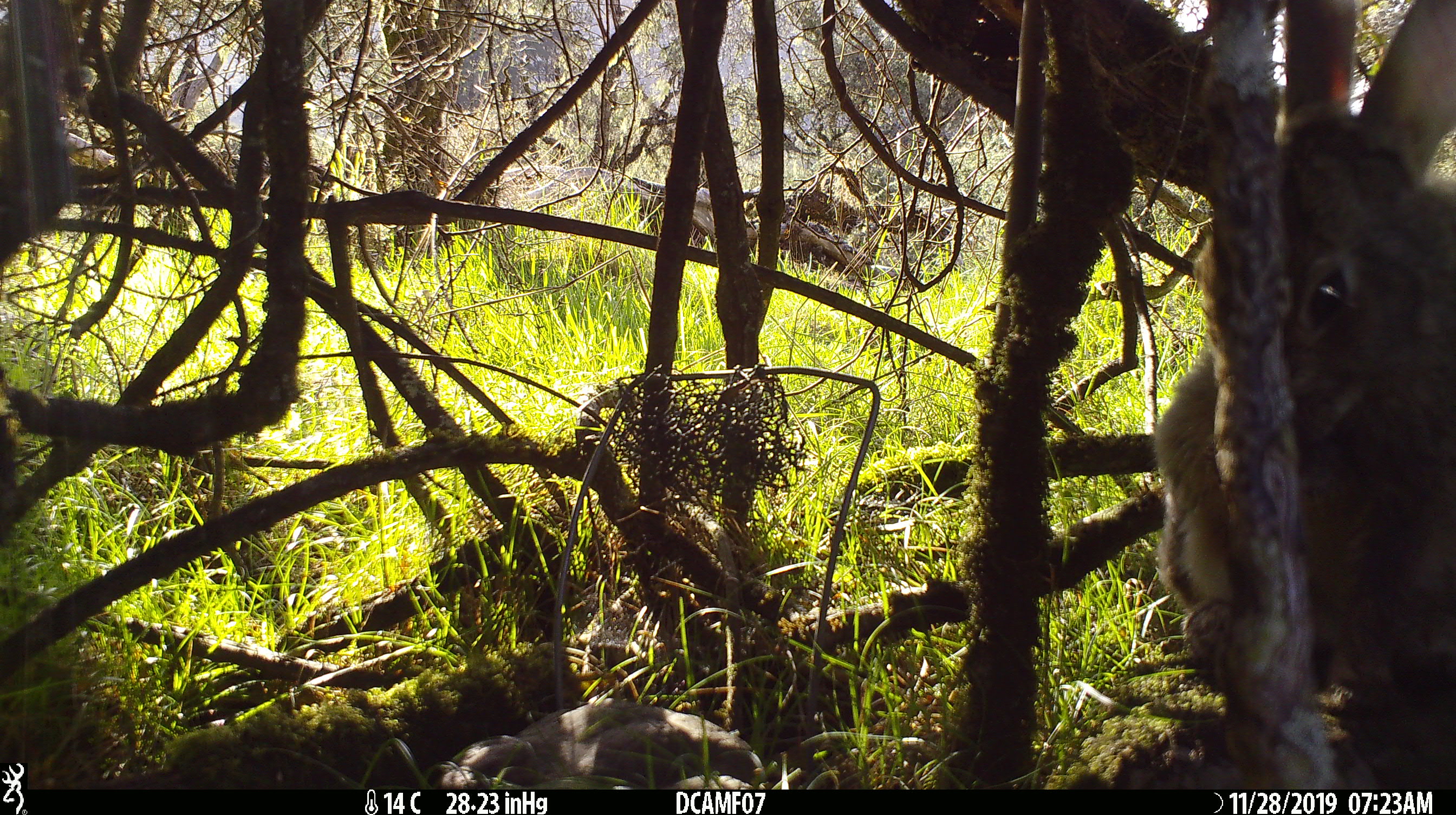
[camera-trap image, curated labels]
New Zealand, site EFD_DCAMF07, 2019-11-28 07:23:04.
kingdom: Animalia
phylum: Chordata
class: Mammalia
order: Lagomorpha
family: Leporidae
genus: Oryctolagus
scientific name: Oryctolagus cuniculus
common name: european rabbit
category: rabbit